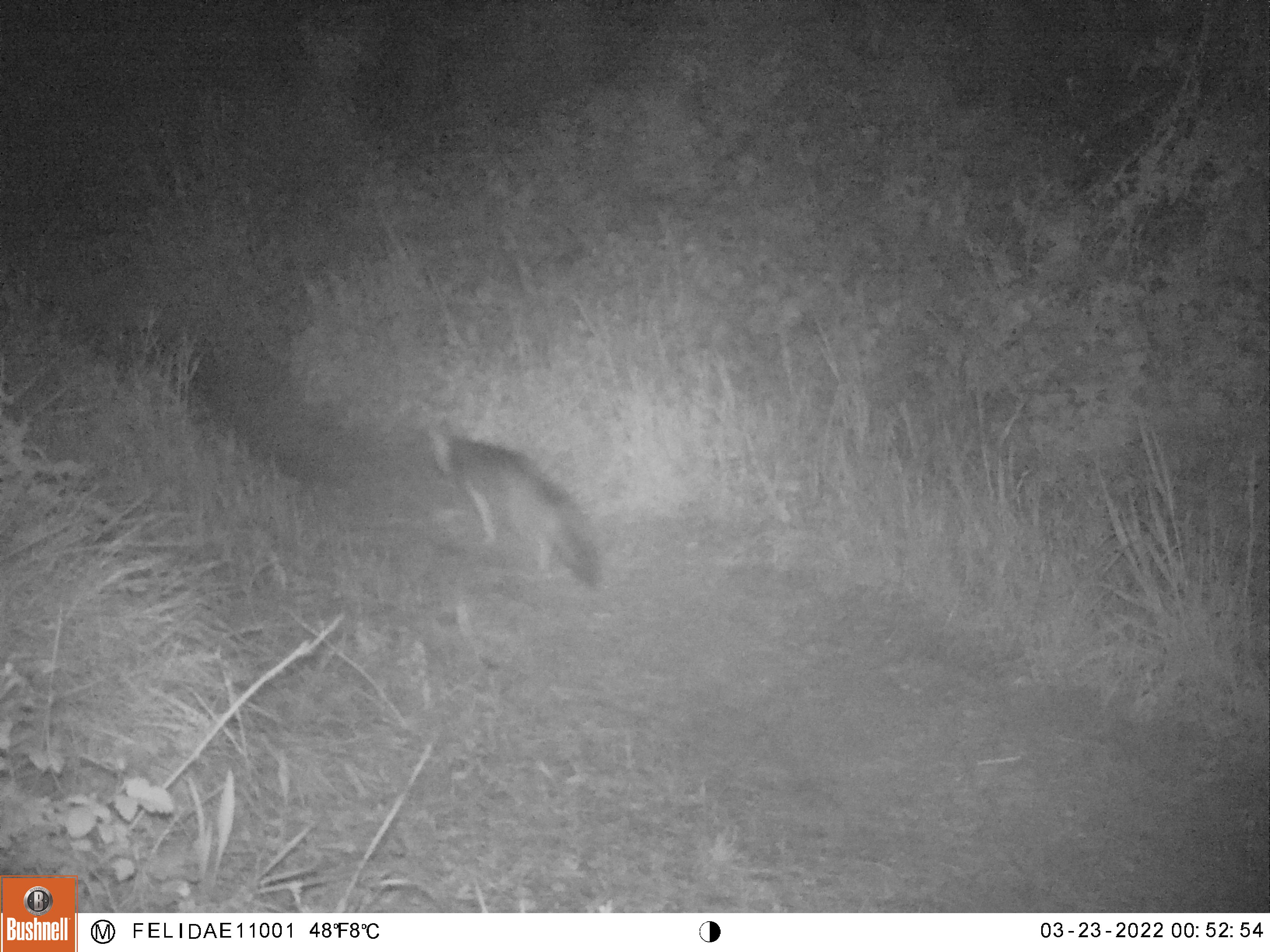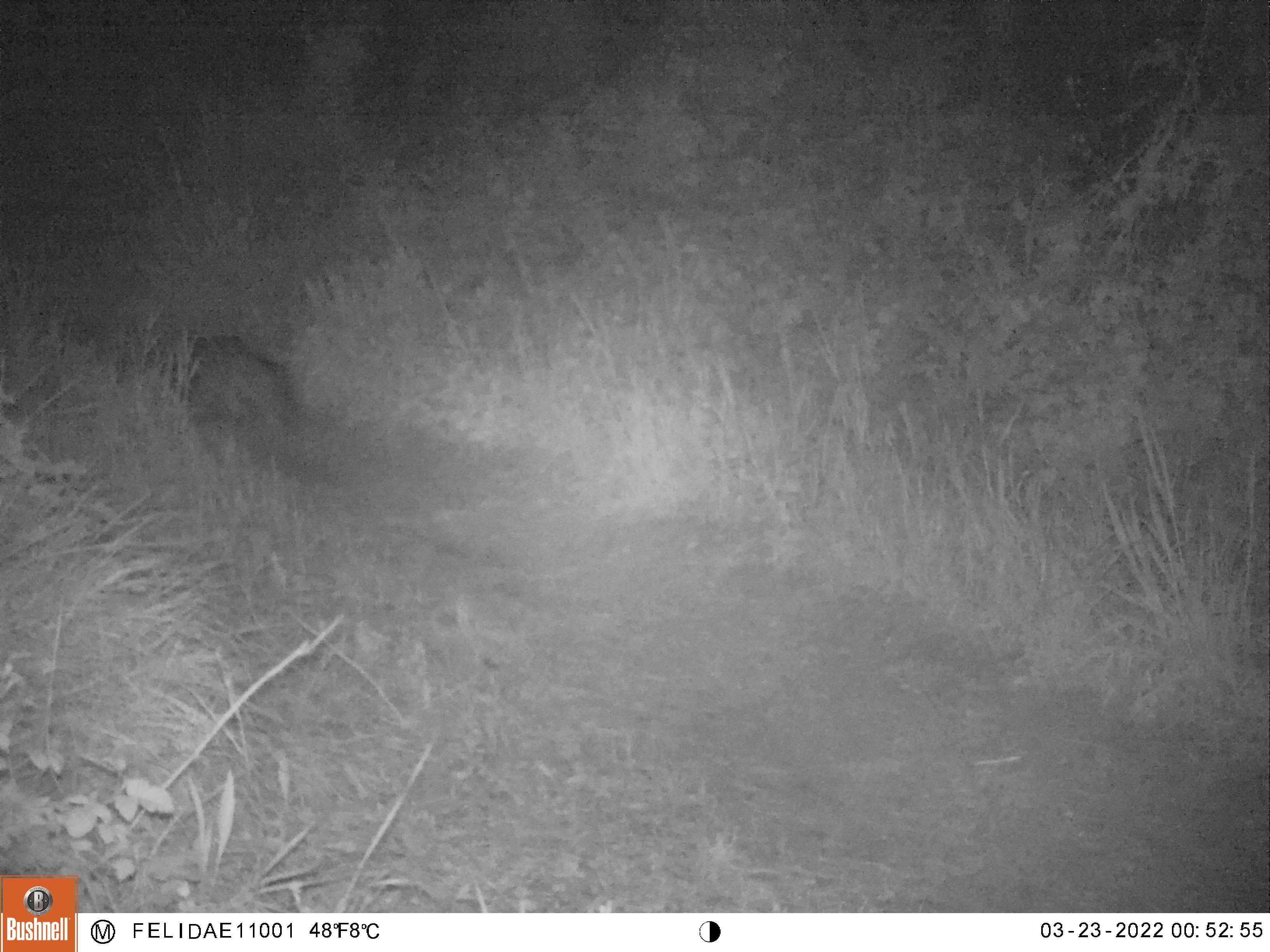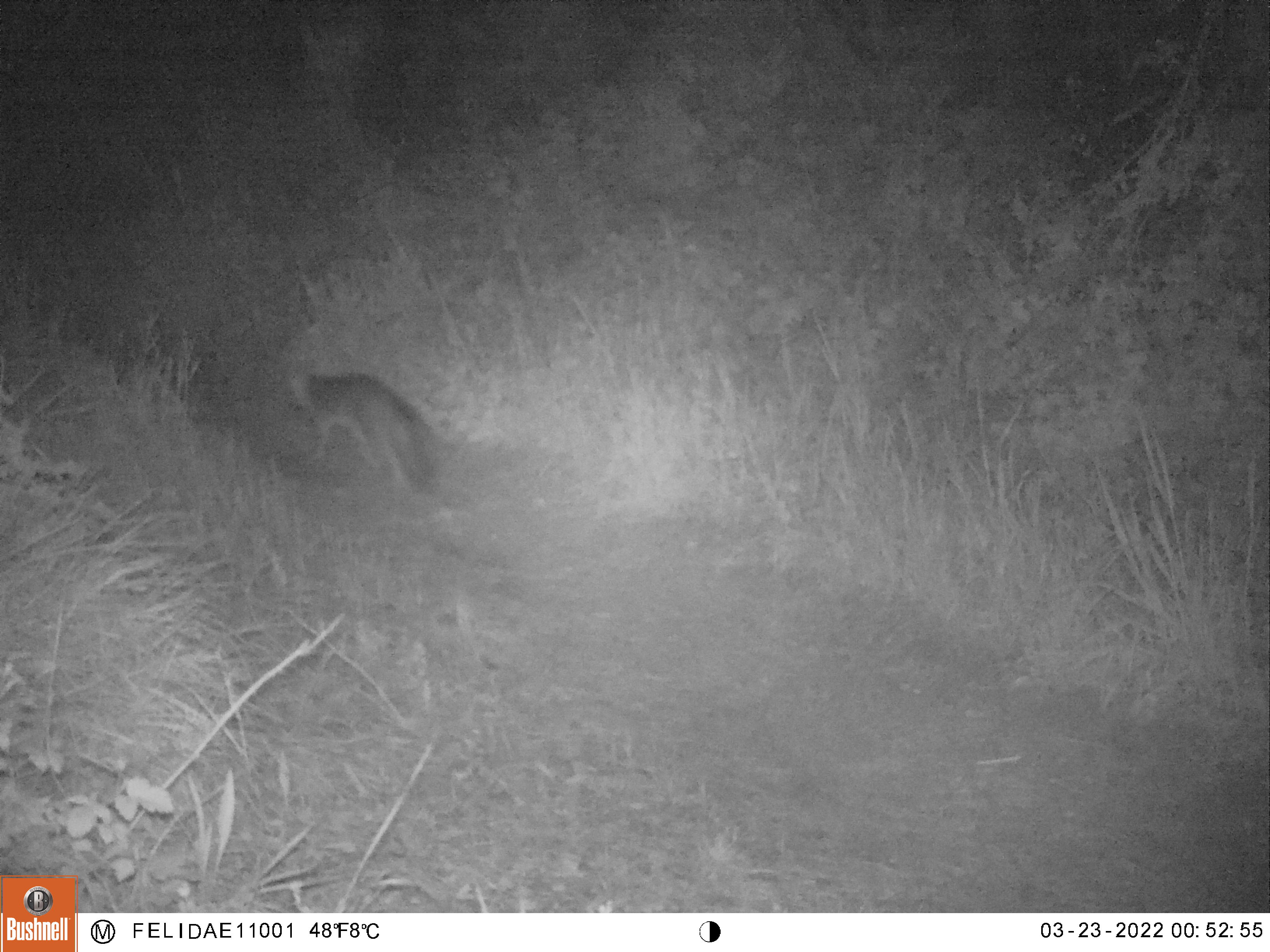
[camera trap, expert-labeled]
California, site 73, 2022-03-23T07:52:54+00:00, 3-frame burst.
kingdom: Animalia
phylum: Chordata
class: Mammalia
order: Carnivora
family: Canidae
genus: Urocyon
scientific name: Urocyon cinereoargenteus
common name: gray fox